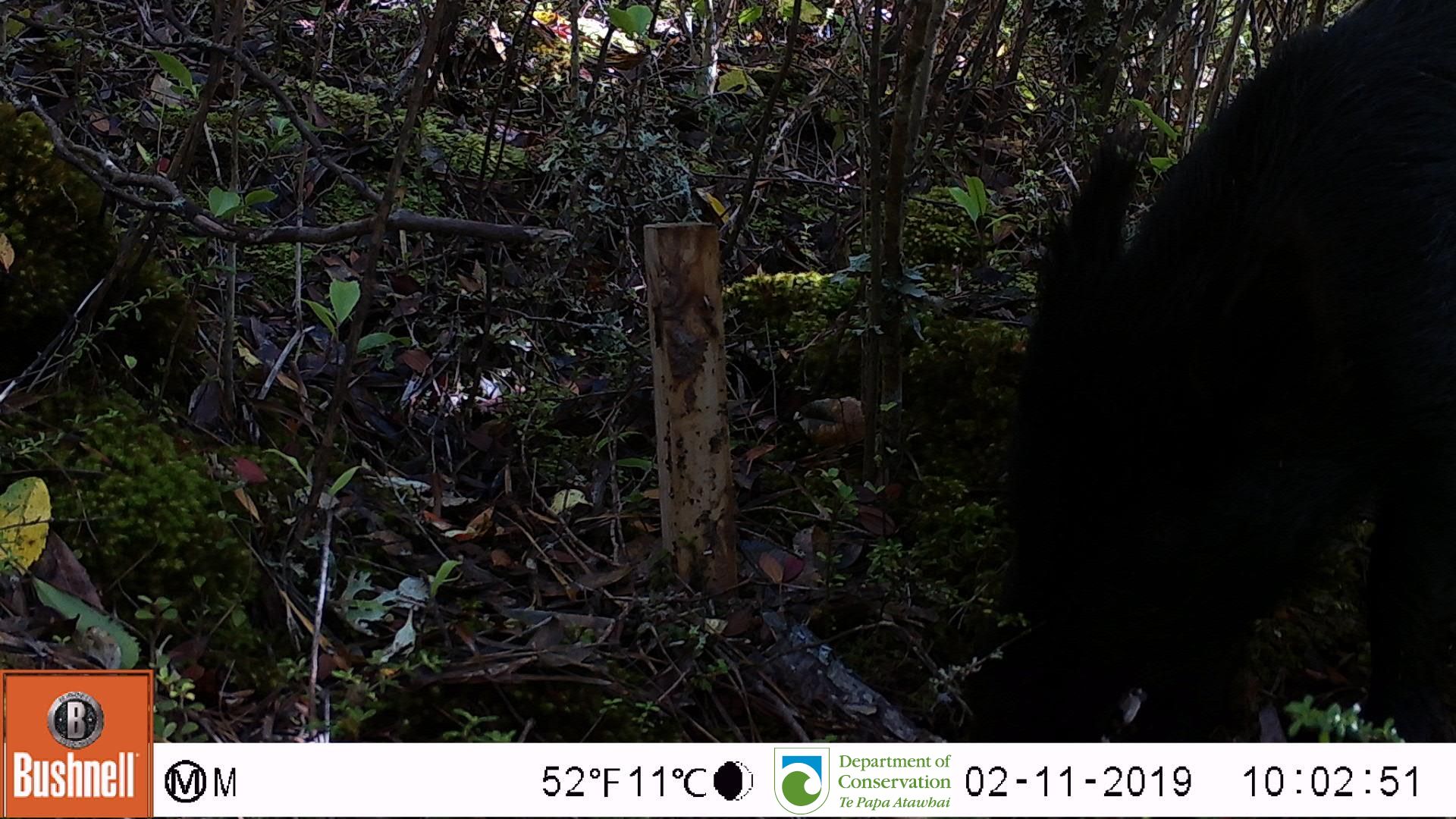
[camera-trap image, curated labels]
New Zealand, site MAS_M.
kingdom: Animalia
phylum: Chordata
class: Mammalia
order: Artiodactyla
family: Suidae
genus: Sus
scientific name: Sus scrofa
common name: pig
Pig (Sus scrofa).